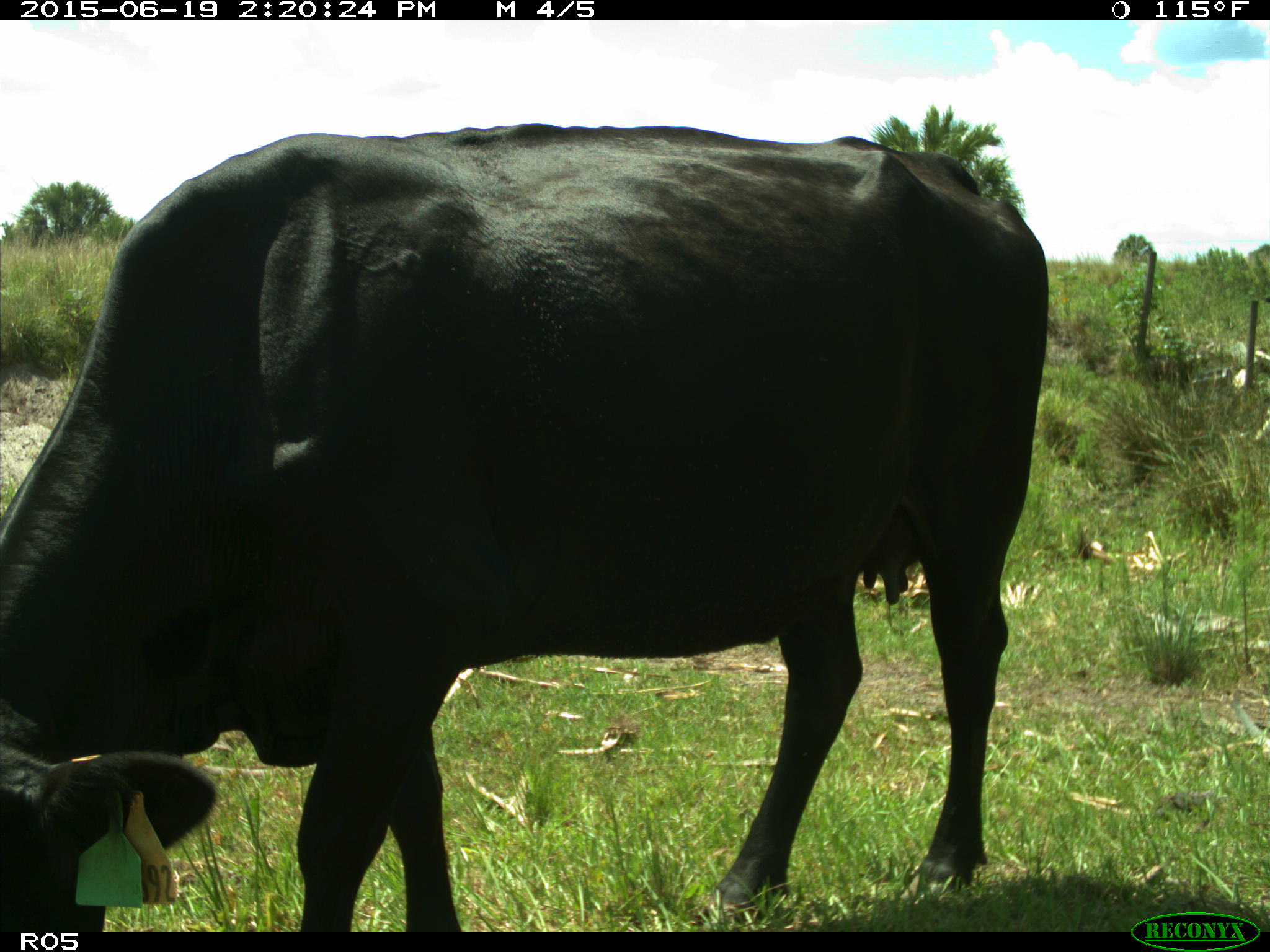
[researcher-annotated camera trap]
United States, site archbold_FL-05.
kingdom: Animalia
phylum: Chordata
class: Mammalia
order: Artiodactyla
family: Bovidae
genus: Bos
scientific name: Bos taurus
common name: domestic cow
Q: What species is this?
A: Bos taurus (domestic cow).